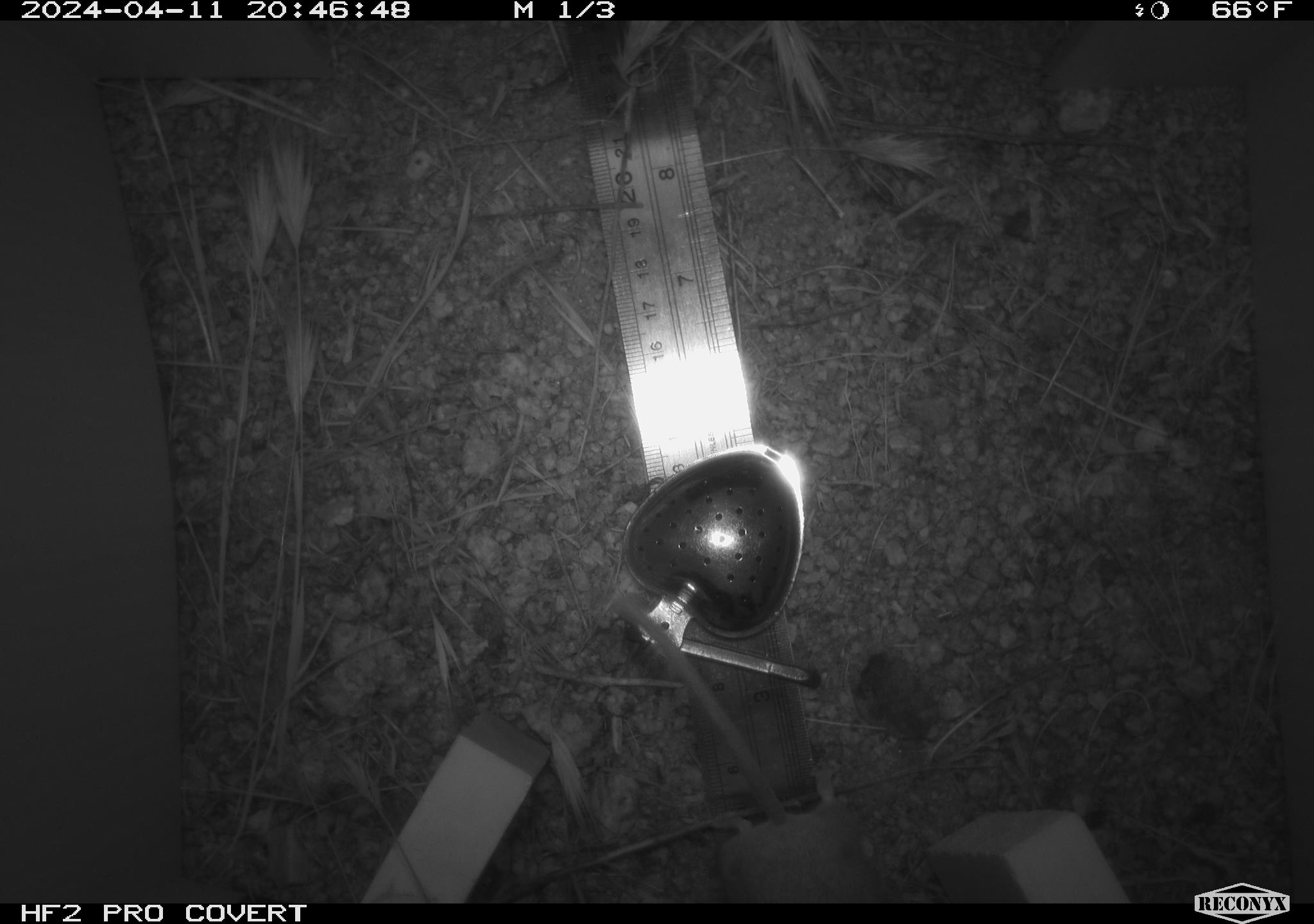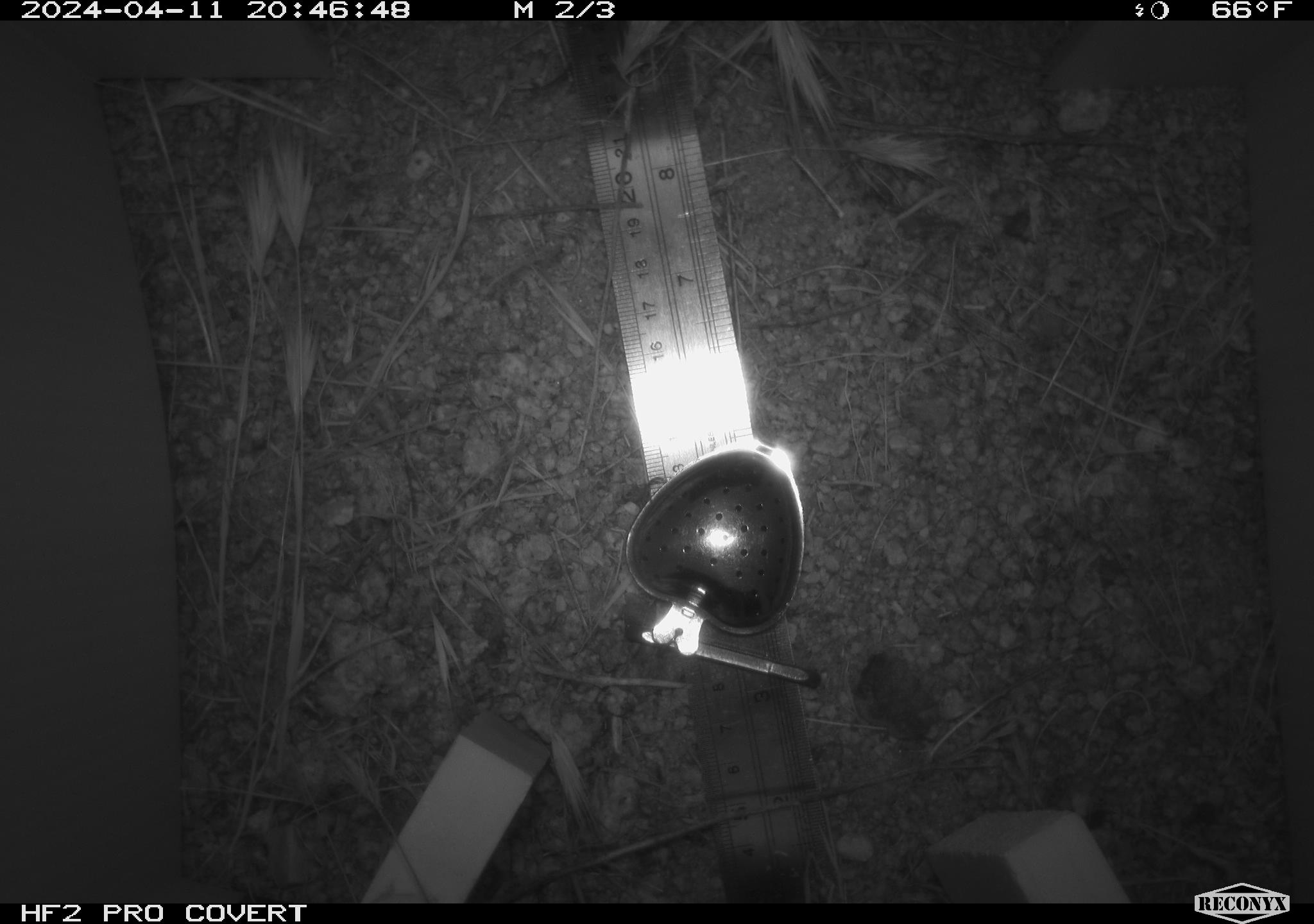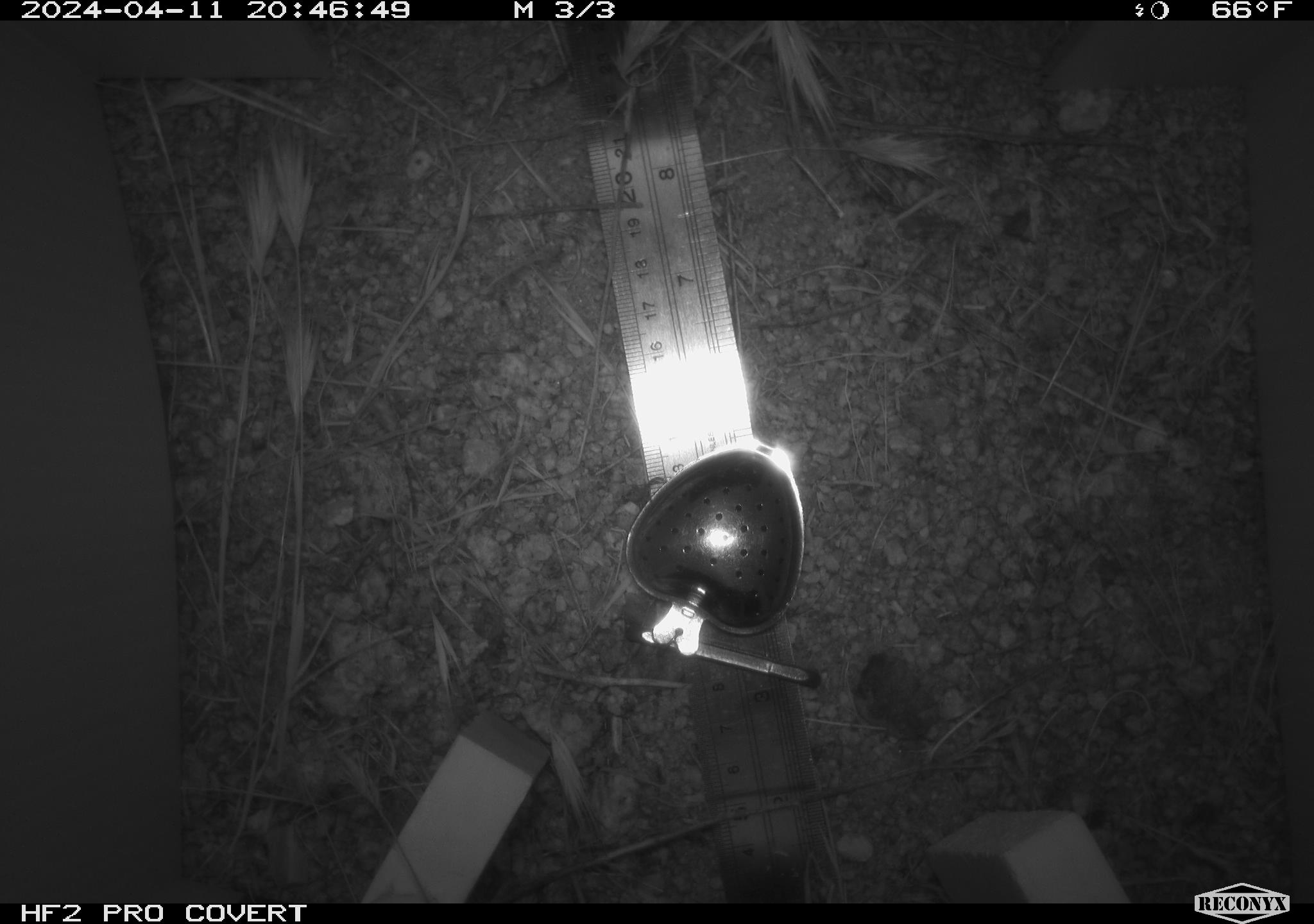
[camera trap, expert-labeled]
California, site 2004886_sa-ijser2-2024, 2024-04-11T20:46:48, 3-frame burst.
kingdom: Animalia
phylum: Chordata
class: Mammalia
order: Rodentia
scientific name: Rodentia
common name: mouse species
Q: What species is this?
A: Mouse species (Rodentia).